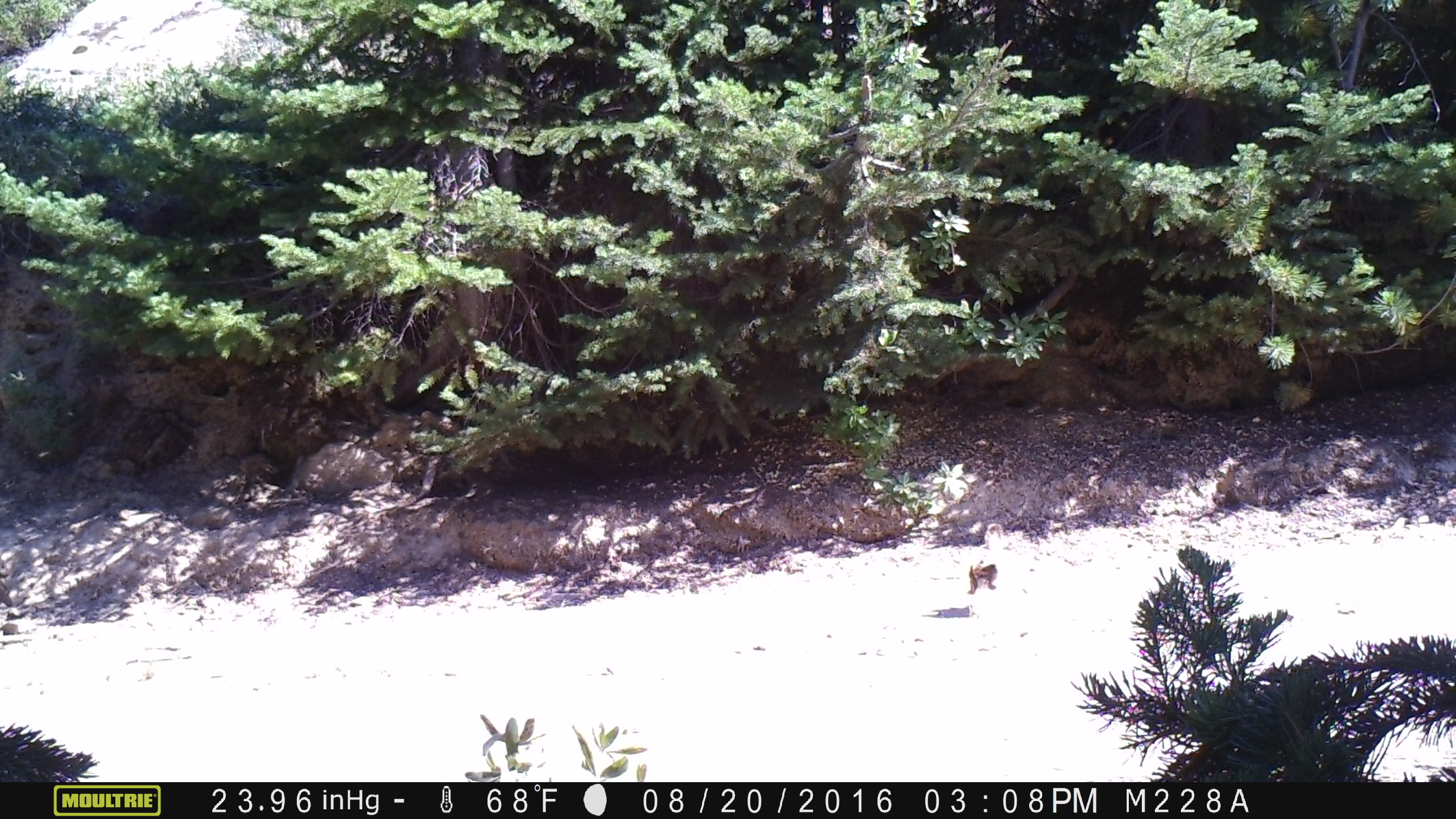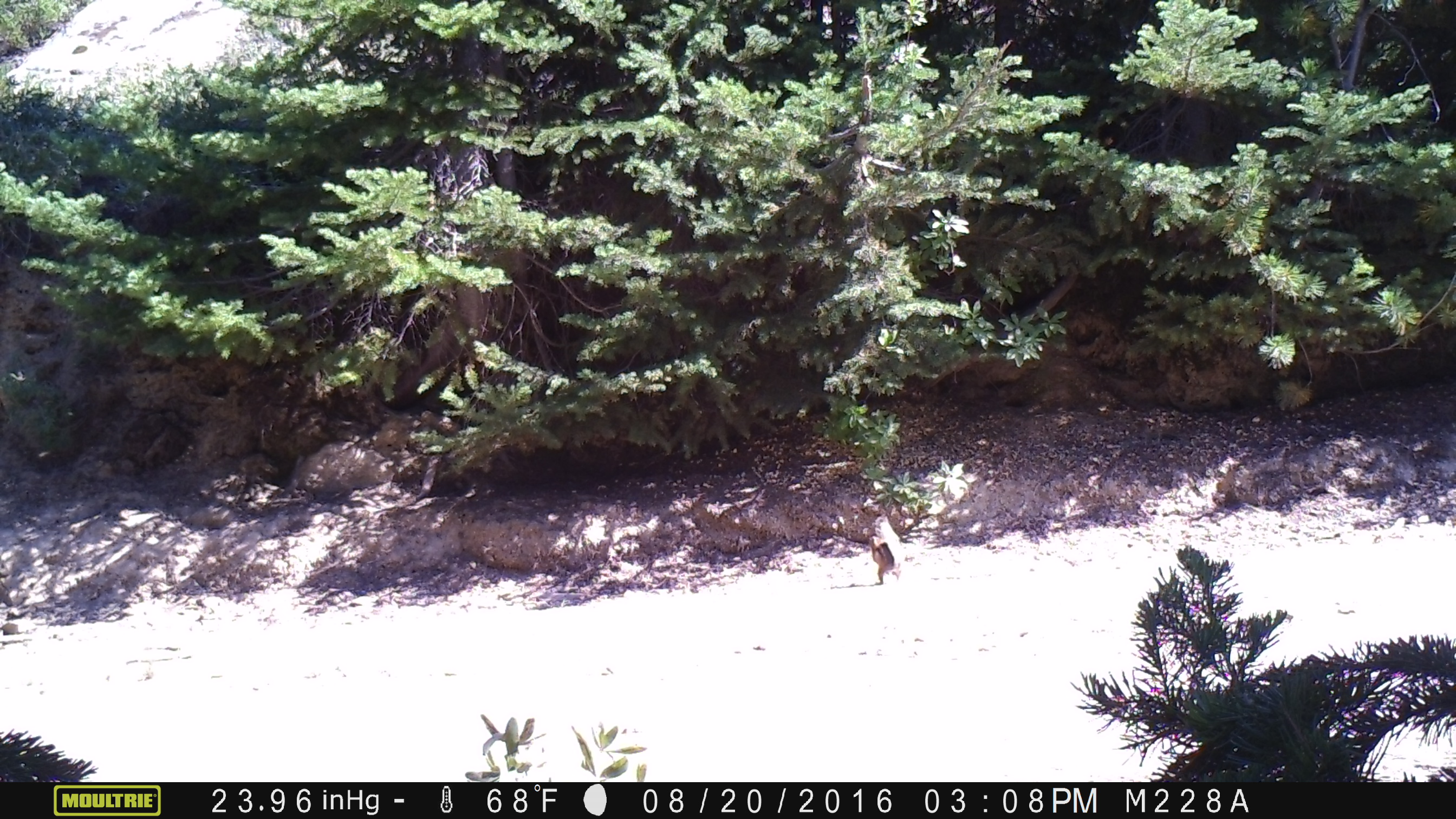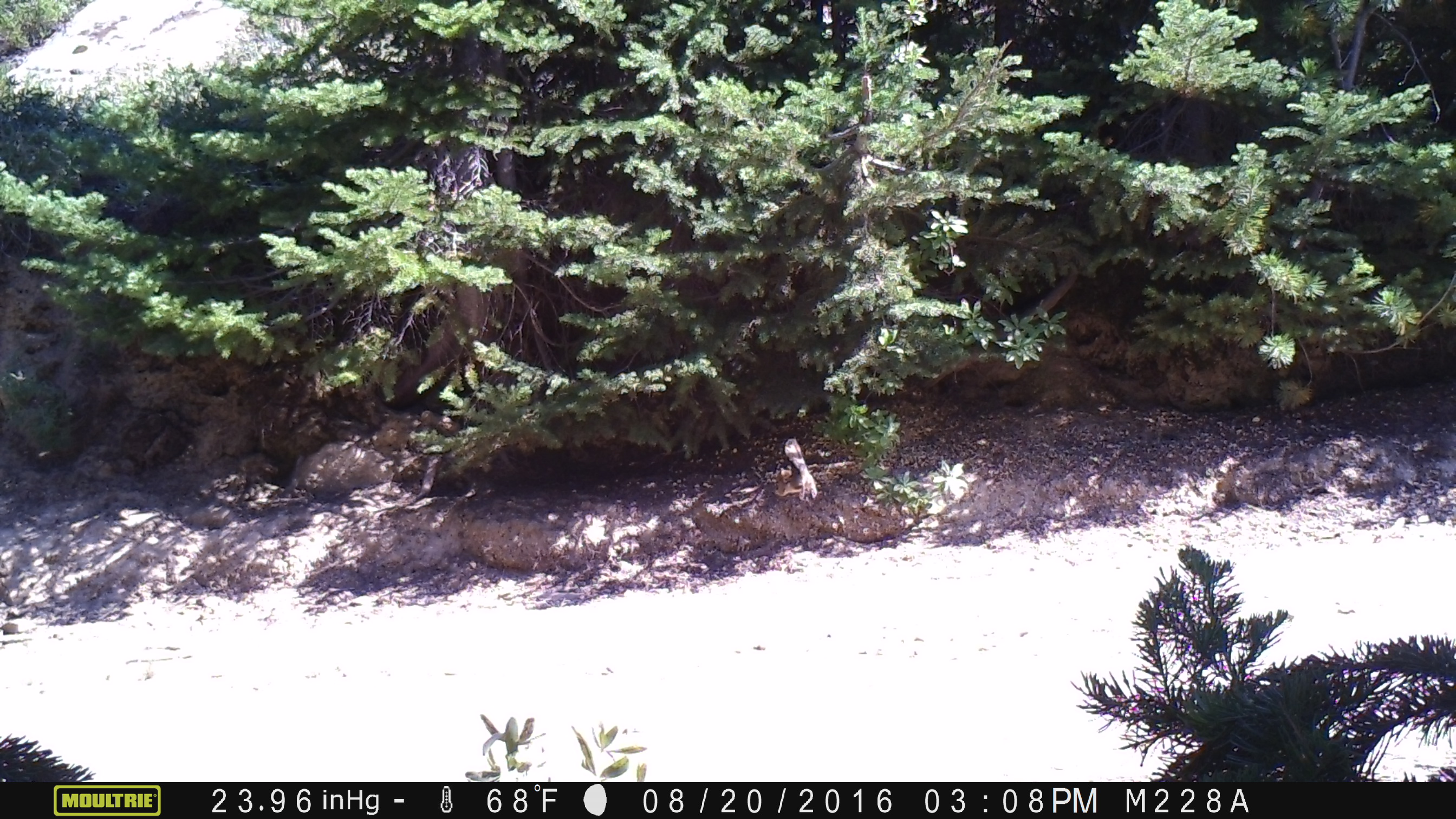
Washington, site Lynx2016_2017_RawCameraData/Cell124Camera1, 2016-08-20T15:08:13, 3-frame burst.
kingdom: Animalia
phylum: Chordata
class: Mammalia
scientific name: Mammalia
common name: small mammal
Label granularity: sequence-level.